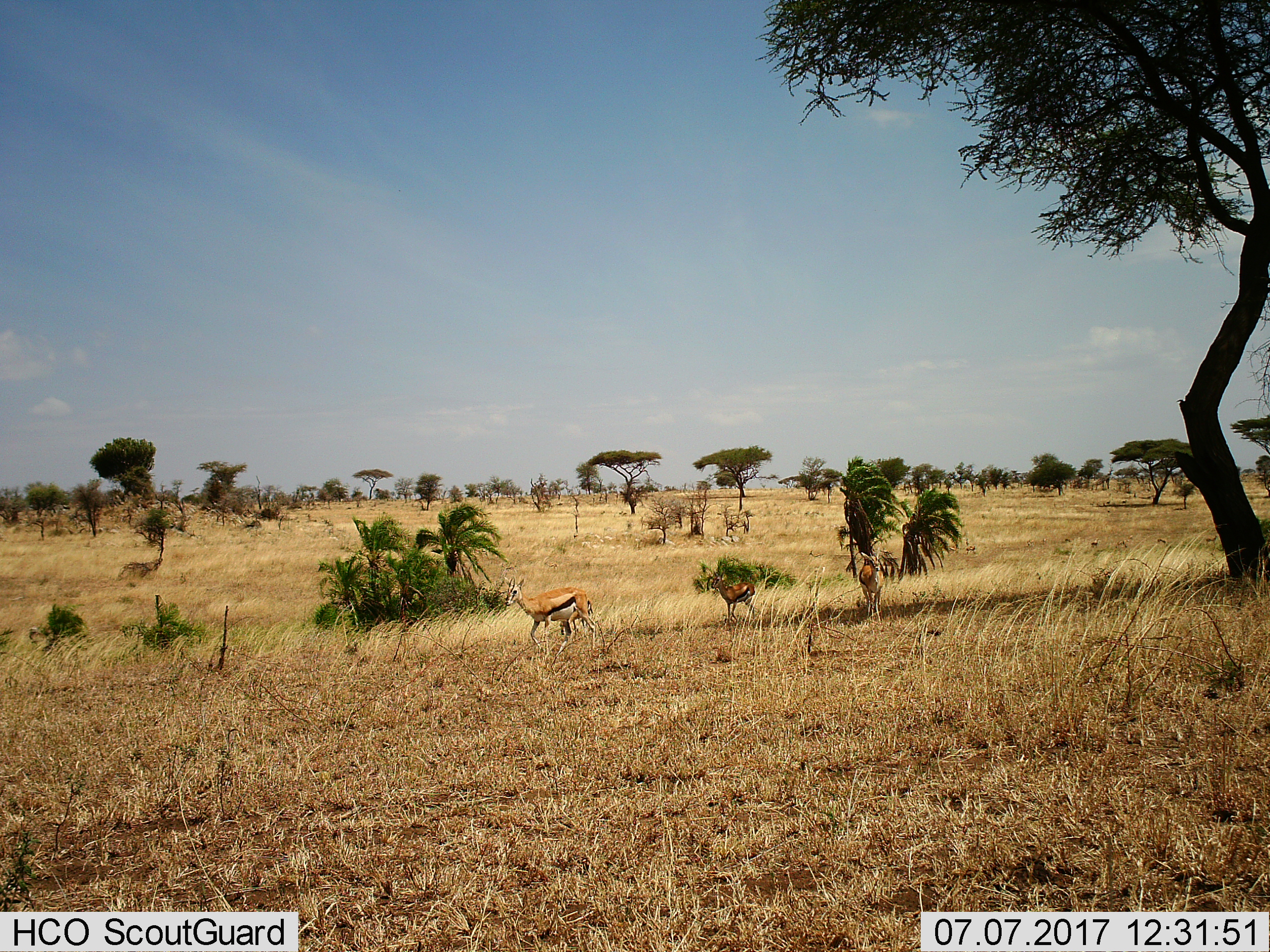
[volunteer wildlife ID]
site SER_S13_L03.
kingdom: Animalia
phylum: Chordata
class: Mammalia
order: Artiodactyla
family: Bovidae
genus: Eudorcas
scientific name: Eudorcas thomsonii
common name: thomson's gazelle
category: gazellethomsons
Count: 3.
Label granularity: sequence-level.